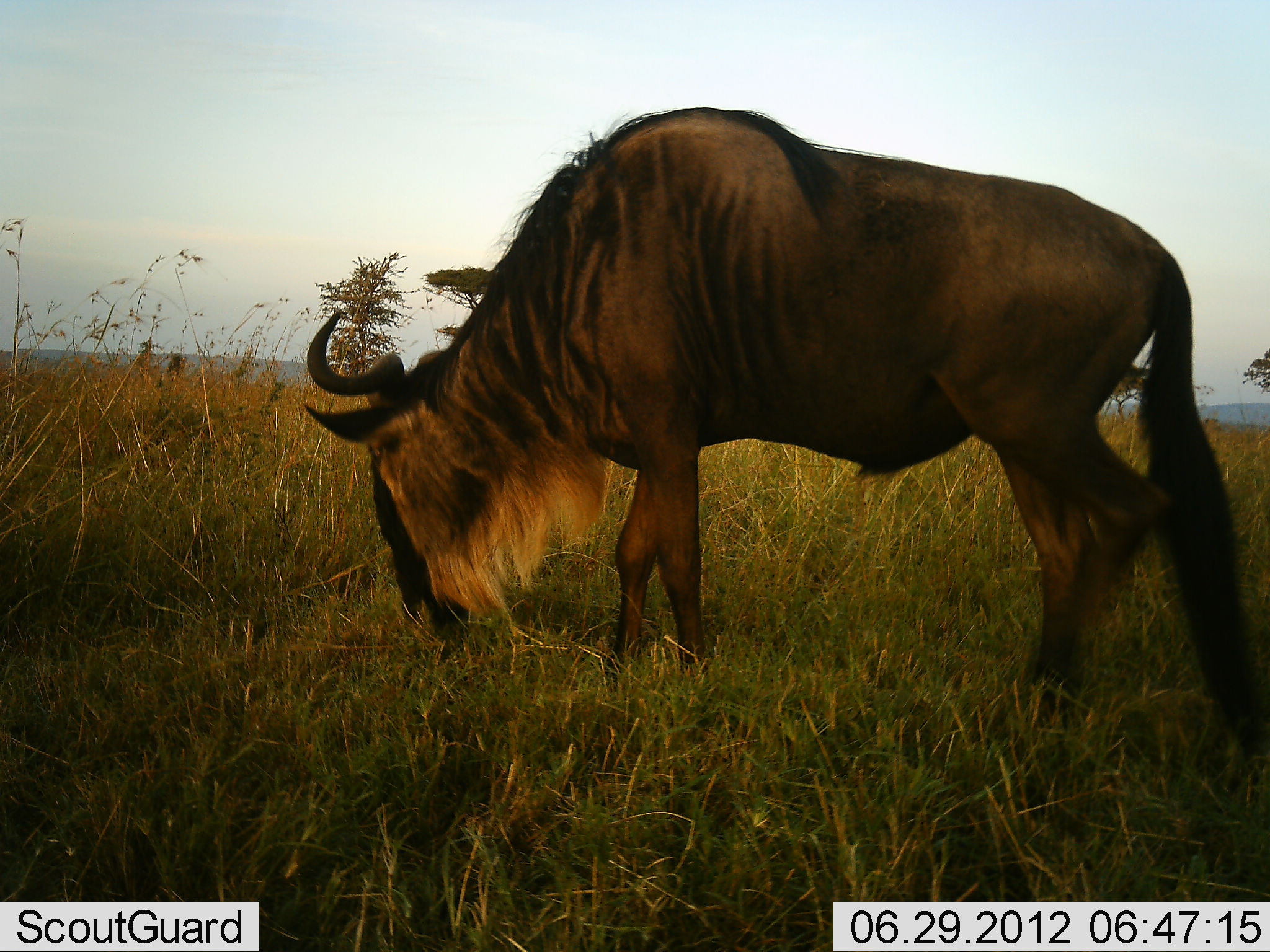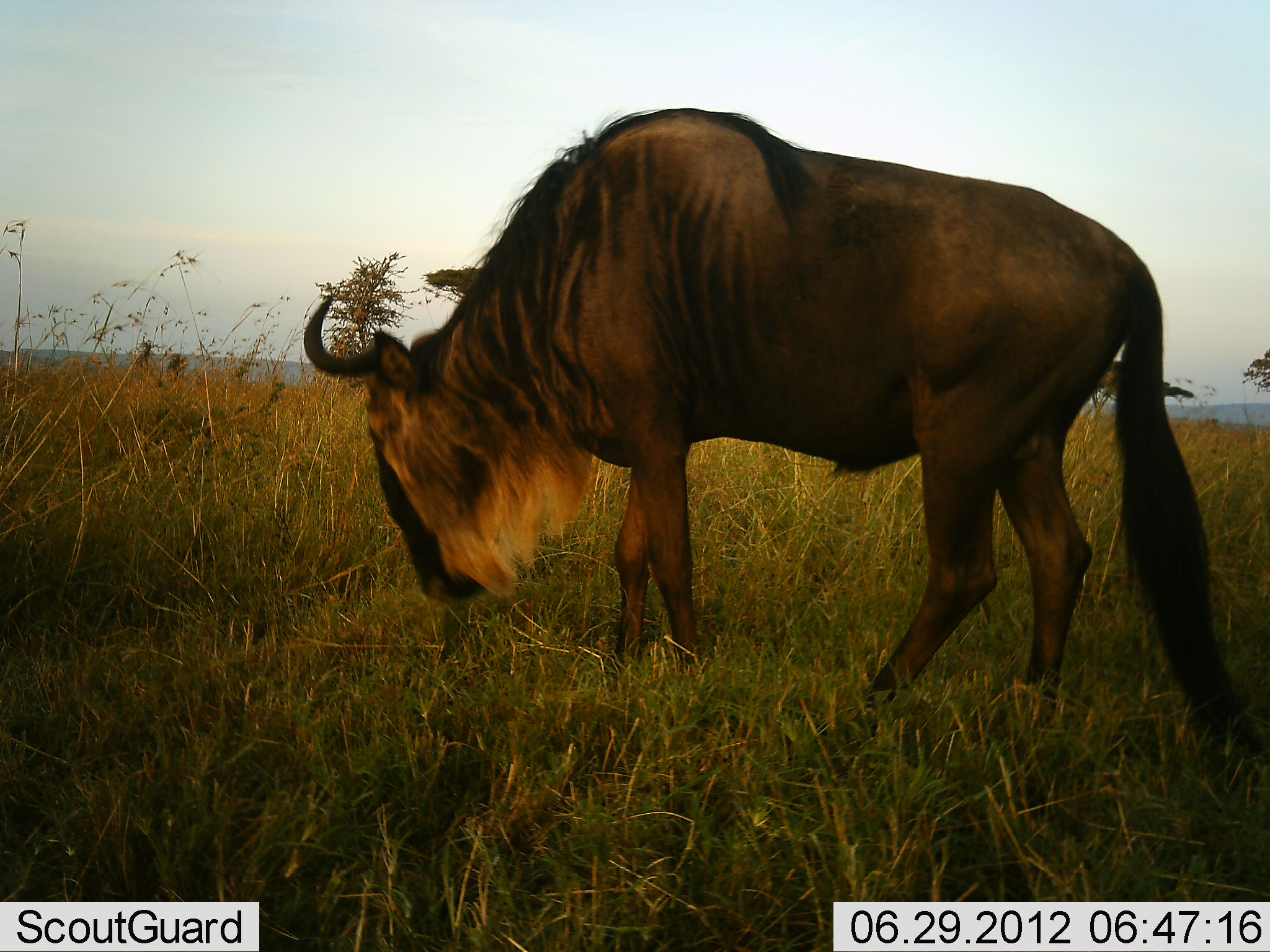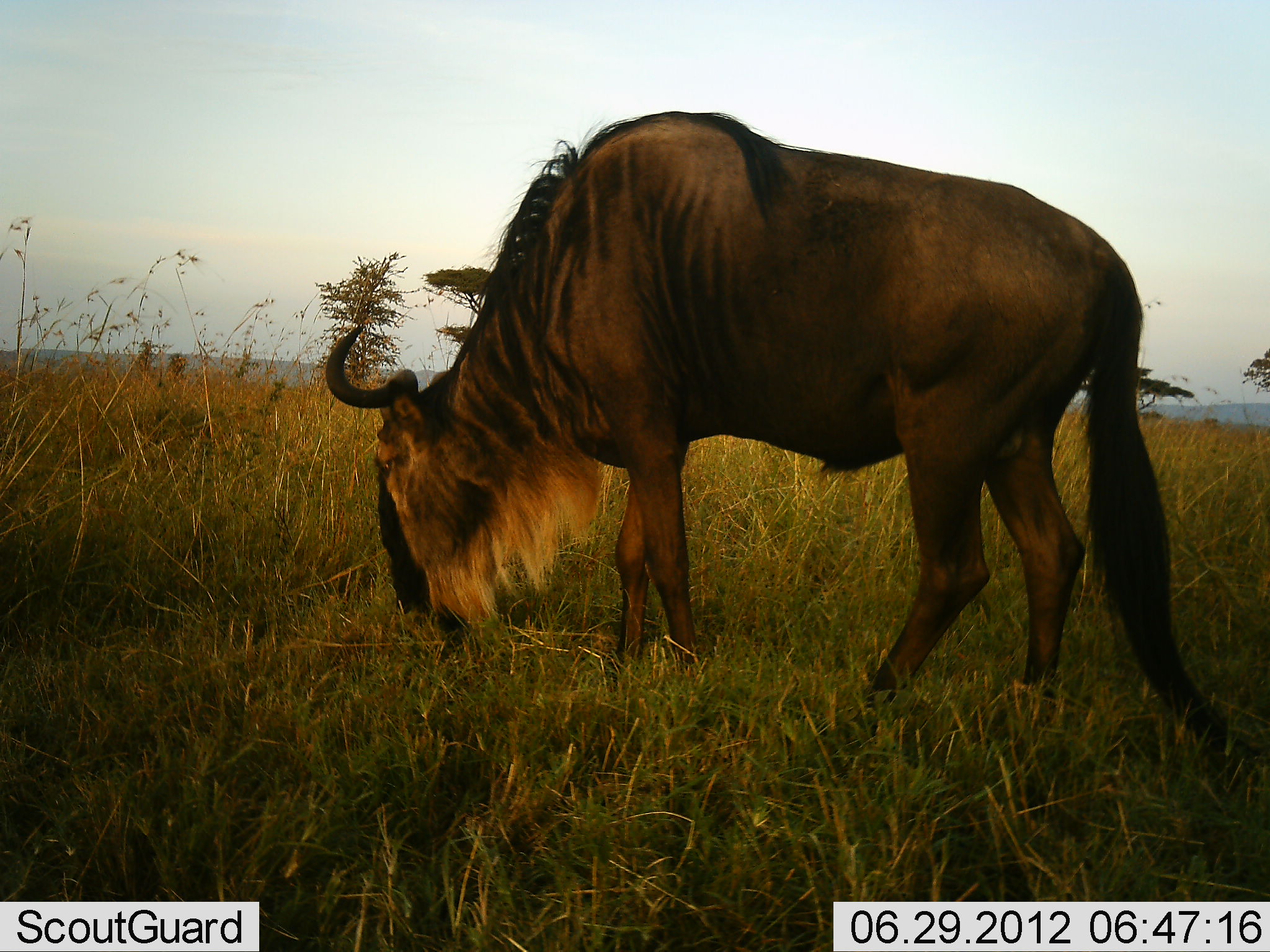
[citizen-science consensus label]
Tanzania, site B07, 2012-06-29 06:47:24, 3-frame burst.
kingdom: Animalia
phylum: Chordata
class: Mammalia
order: Artiodactyla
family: Bovidae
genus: Connochaetes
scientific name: Connochaetes taurinus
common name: blue wildebeest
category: wildebeest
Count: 1.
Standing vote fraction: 20%.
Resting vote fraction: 0%.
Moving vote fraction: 10%.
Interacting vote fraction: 0%.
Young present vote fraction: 0%.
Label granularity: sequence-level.